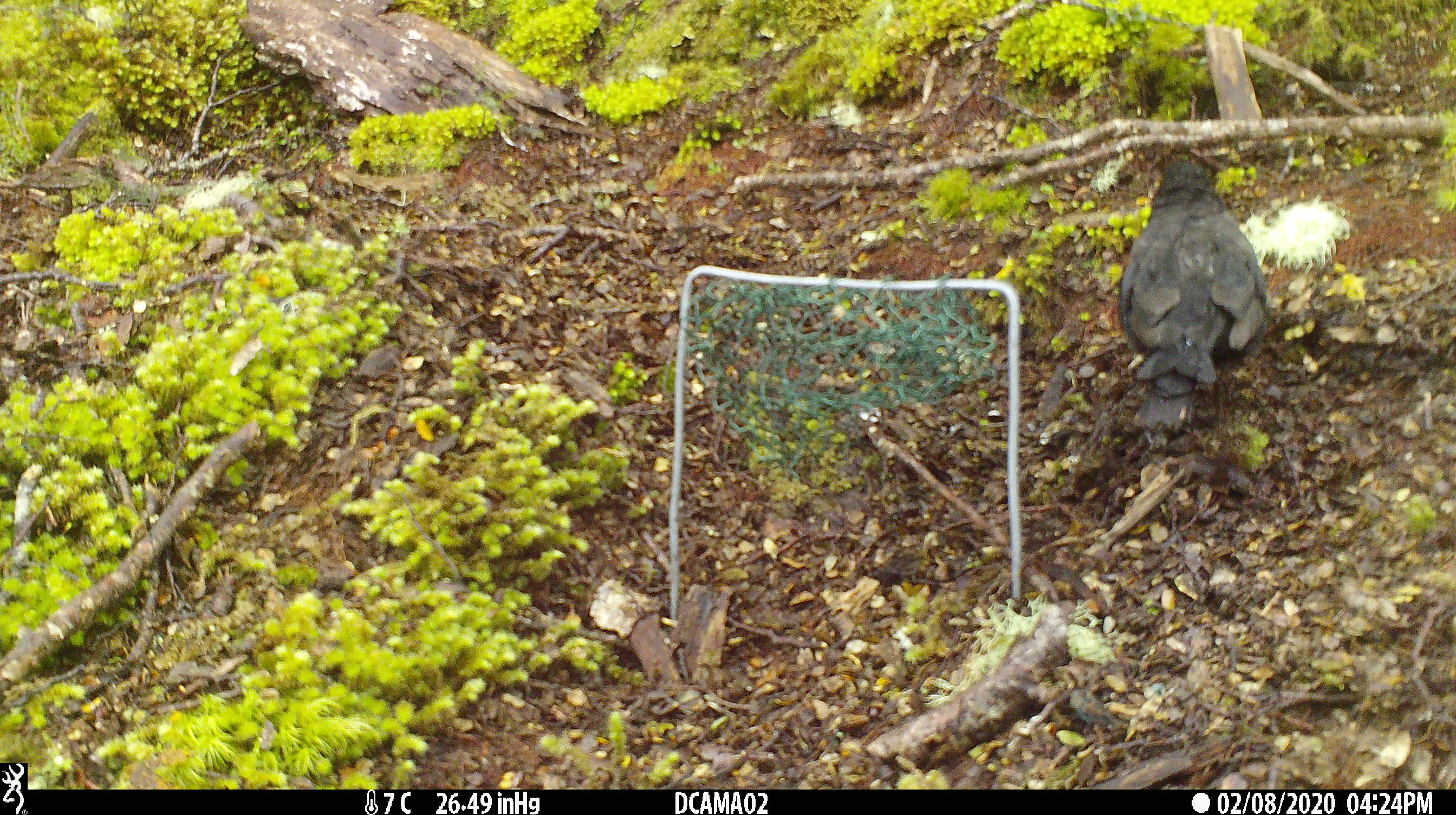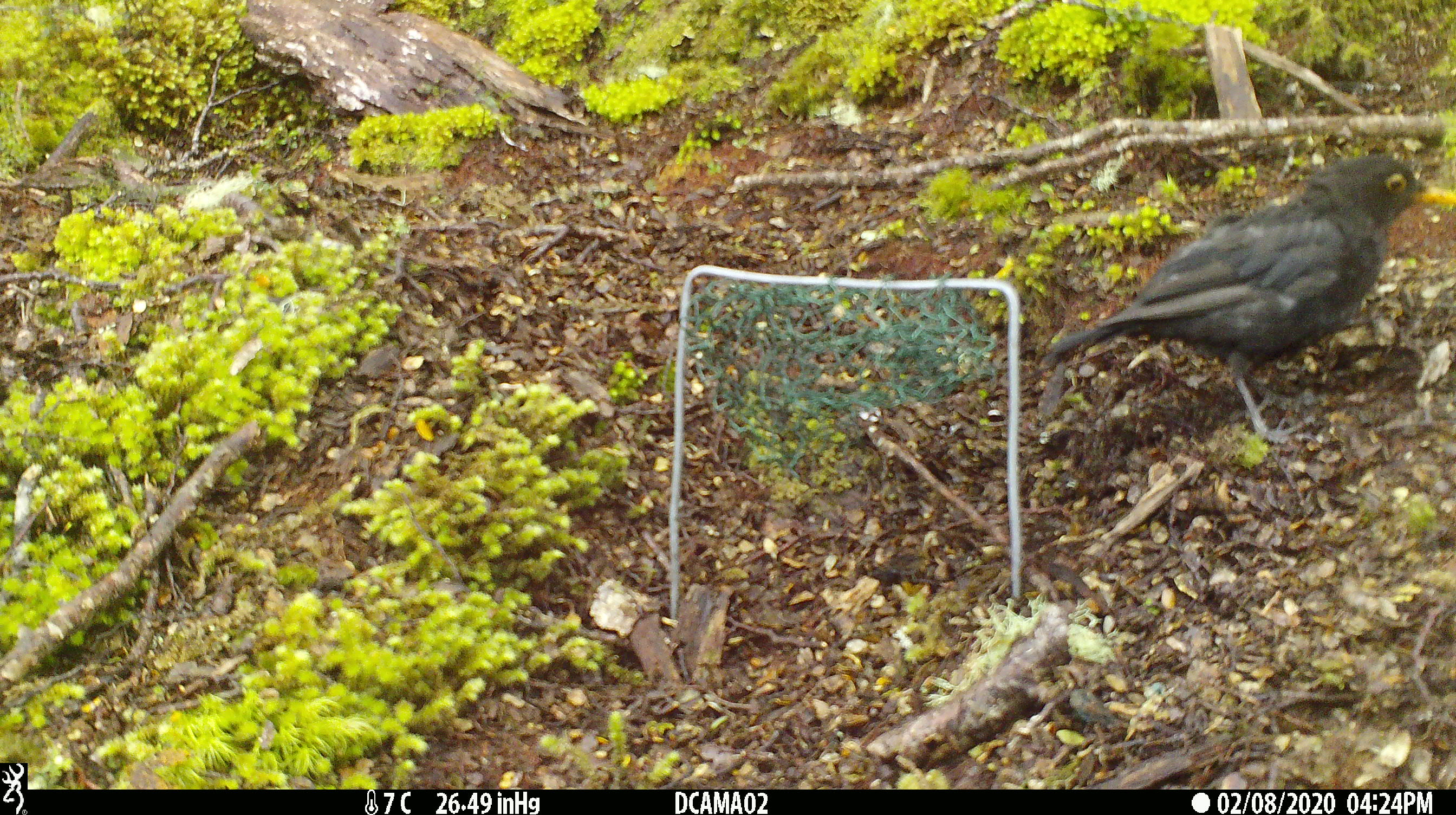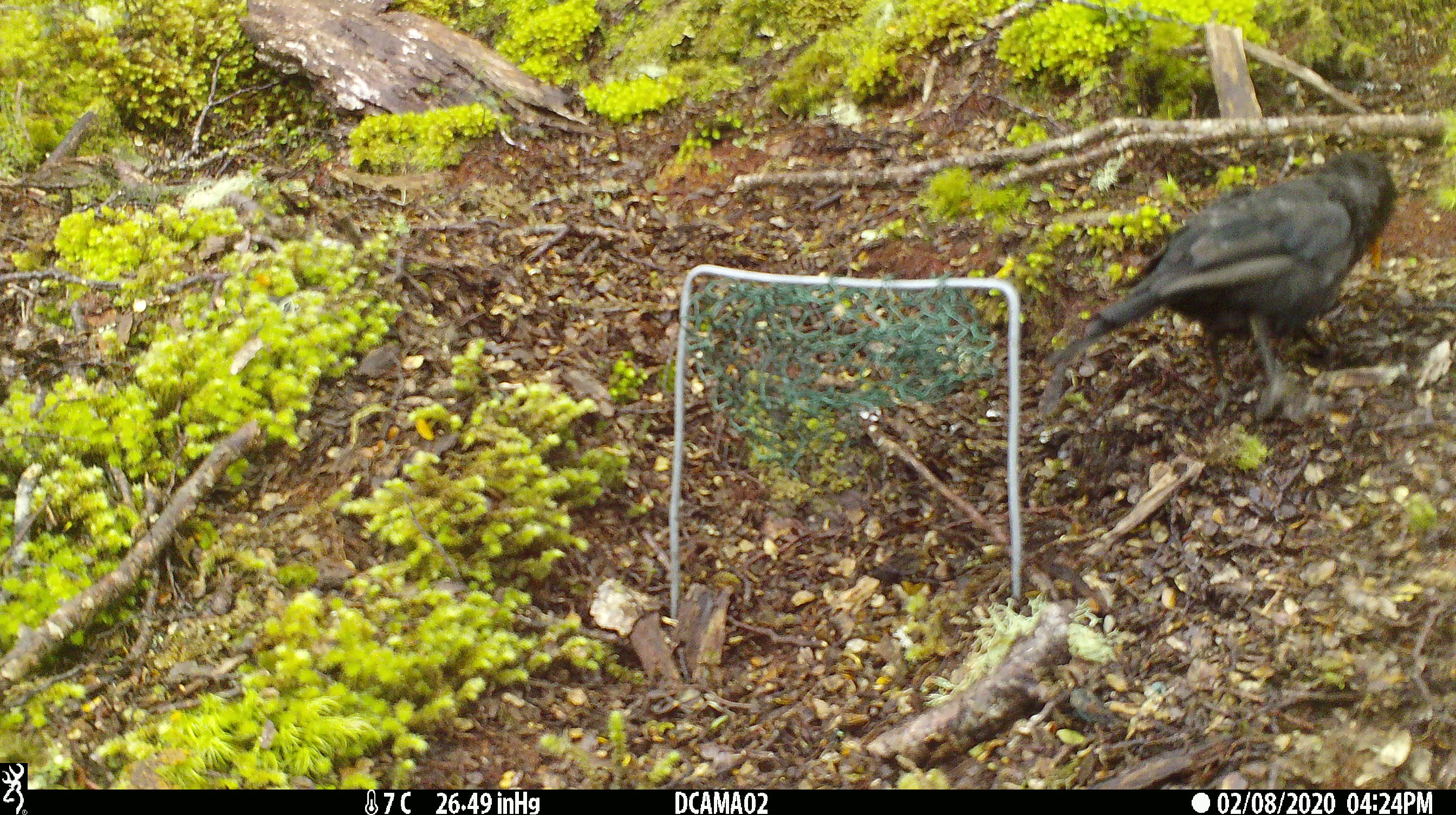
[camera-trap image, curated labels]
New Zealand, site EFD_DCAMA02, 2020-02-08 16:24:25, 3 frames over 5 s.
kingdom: Animalia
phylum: Chordata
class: Aves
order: Passeriformes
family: Turdidae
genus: Turdus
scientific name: Turdus merula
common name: eurasian blackbird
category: blackbird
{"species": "blackbird (eurasian blackbird) (Turdus merula)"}